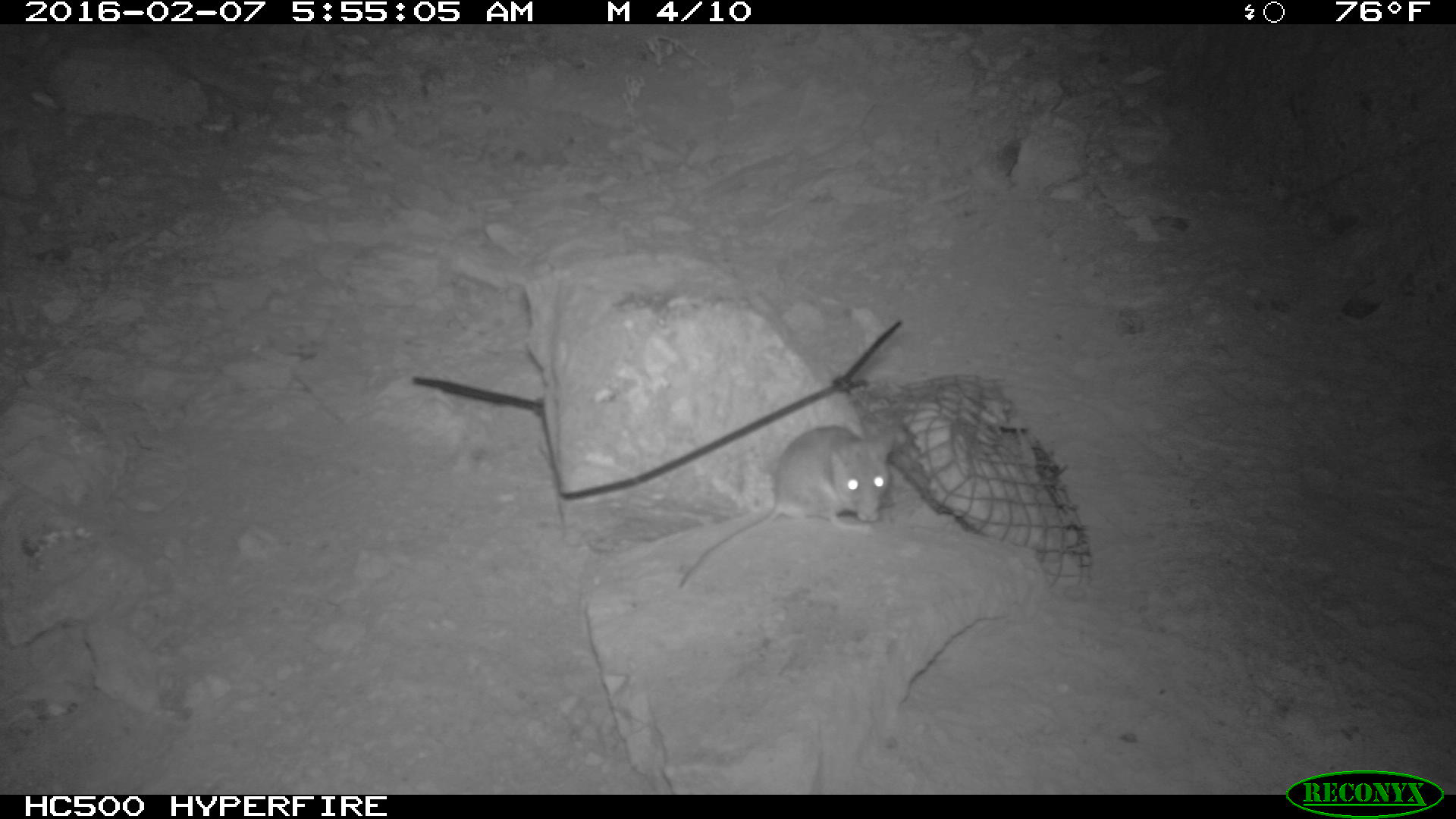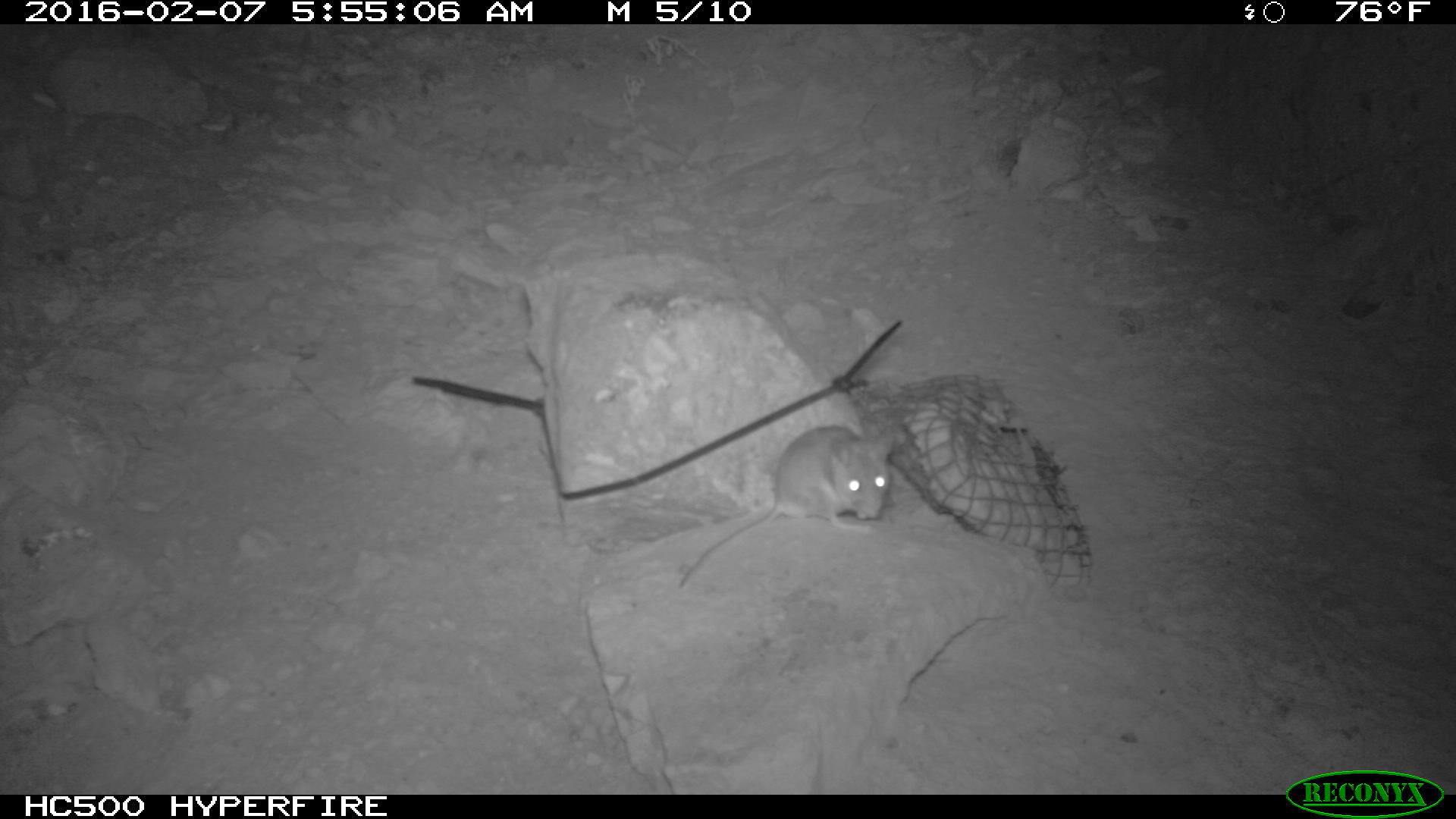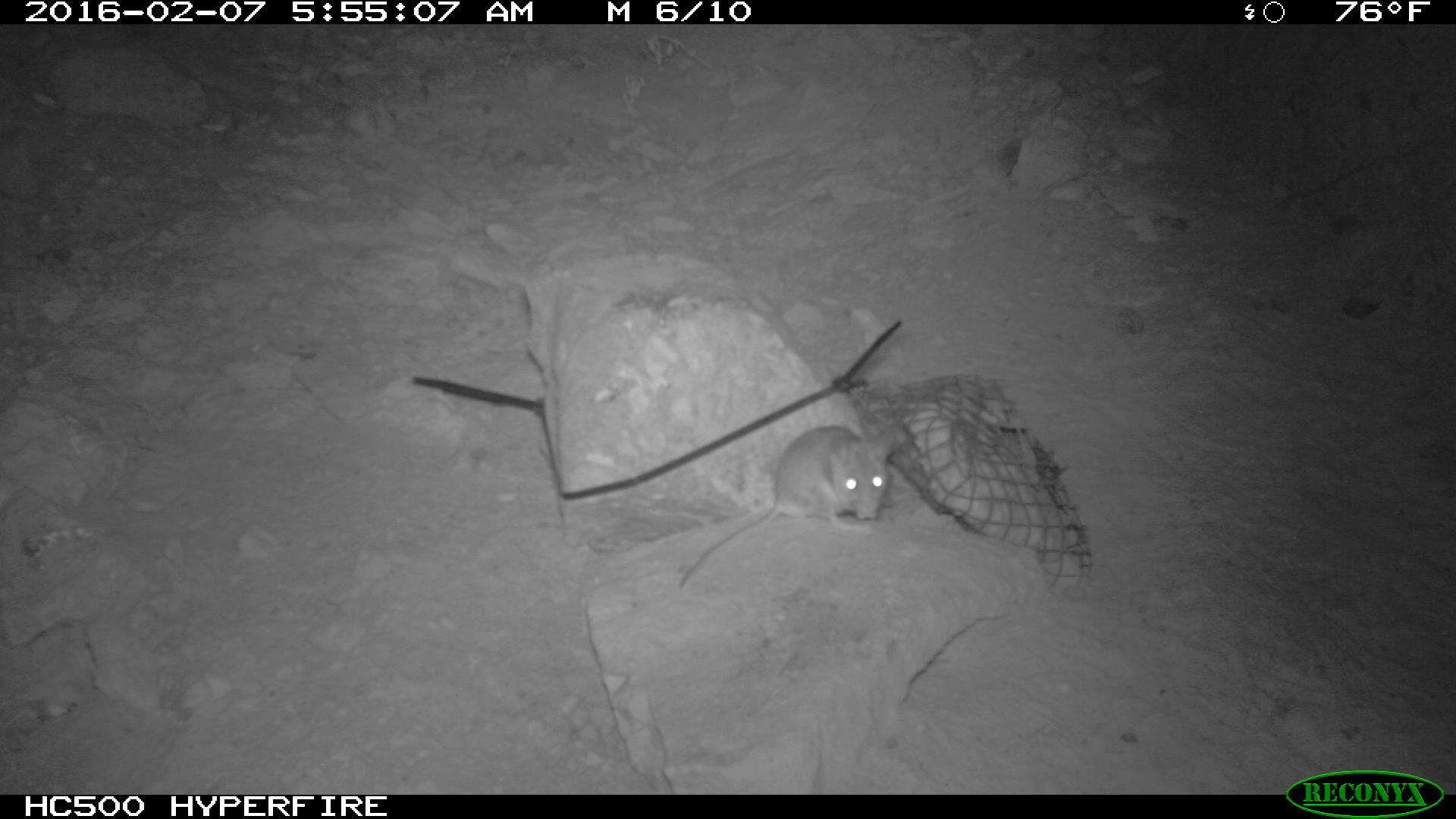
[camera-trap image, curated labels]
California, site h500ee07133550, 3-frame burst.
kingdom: Animalia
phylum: Chordata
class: Mammalia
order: Rodentia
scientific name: Rodentia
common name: rodent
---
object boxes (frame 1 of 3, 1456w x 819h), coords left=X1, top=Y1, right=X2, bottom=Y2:
rodent: left=679, top=425, right=893, bottom=588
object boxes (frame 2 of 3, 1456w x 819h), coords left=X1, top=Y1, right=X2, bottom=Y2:
rodent: left=679, top=425, right=895, bottom=588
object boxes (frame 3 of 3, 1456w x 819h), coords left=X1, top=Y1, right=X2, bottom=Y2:
rodent: left=673, top=424, right=904, bottom=591